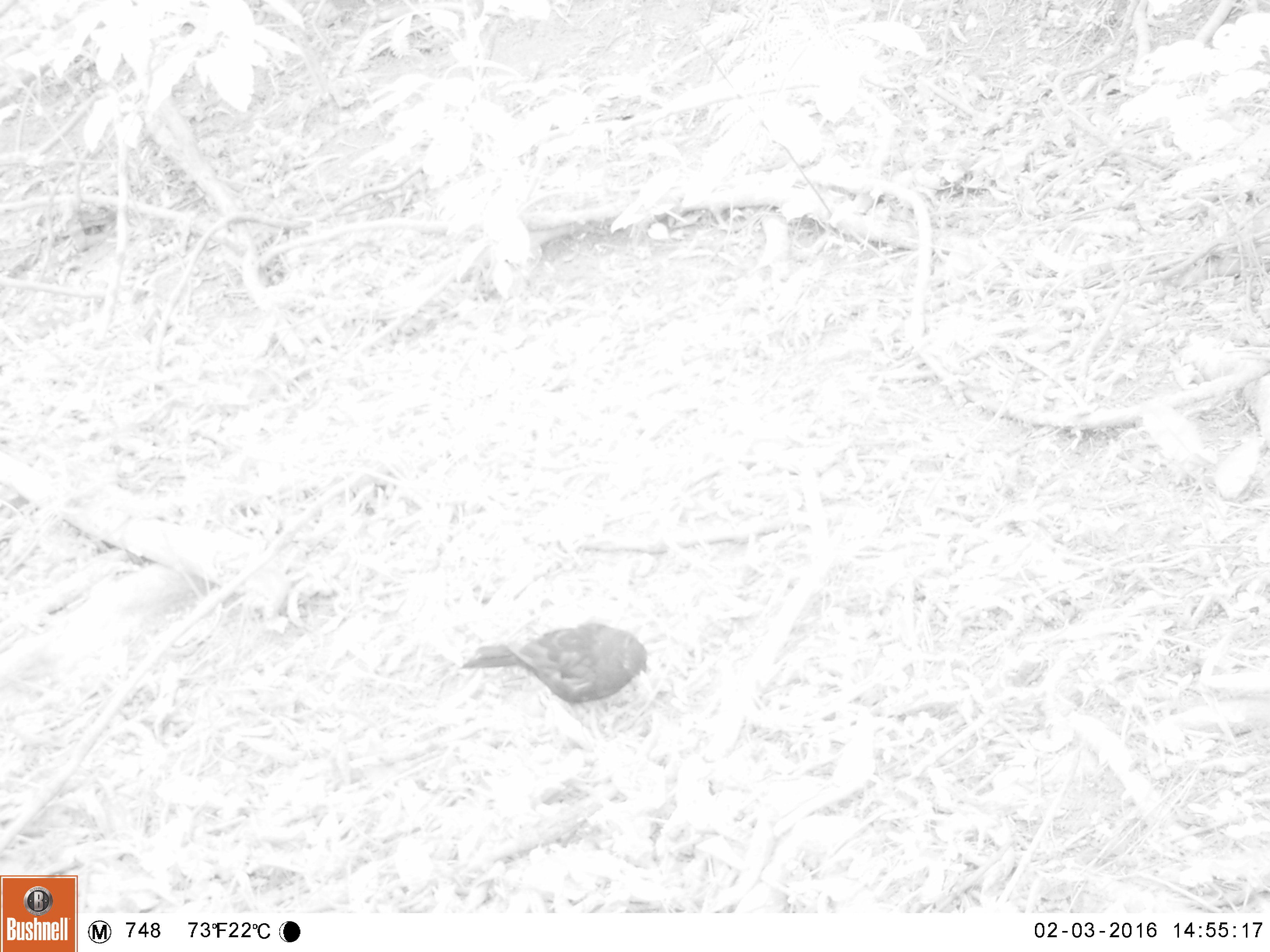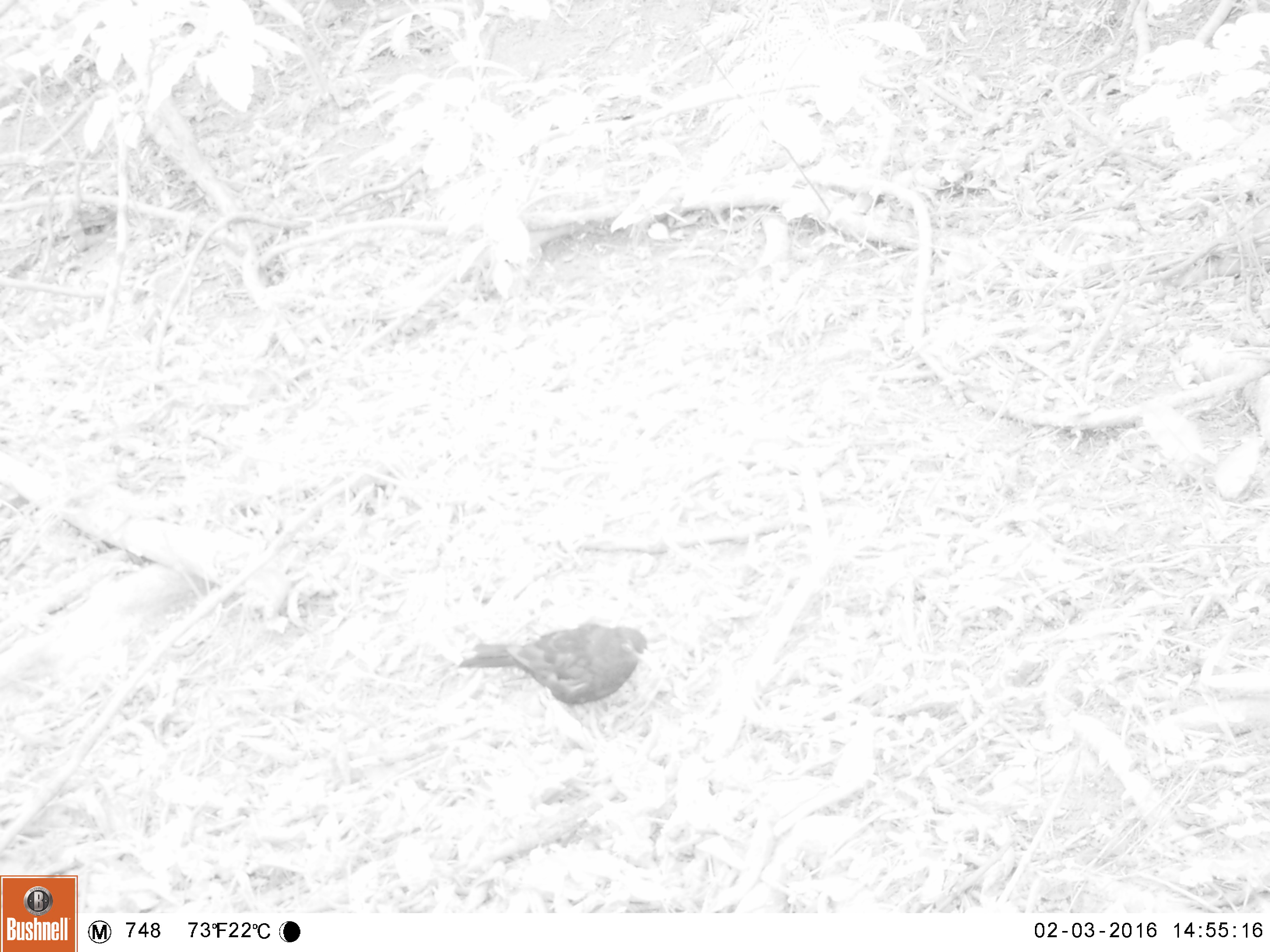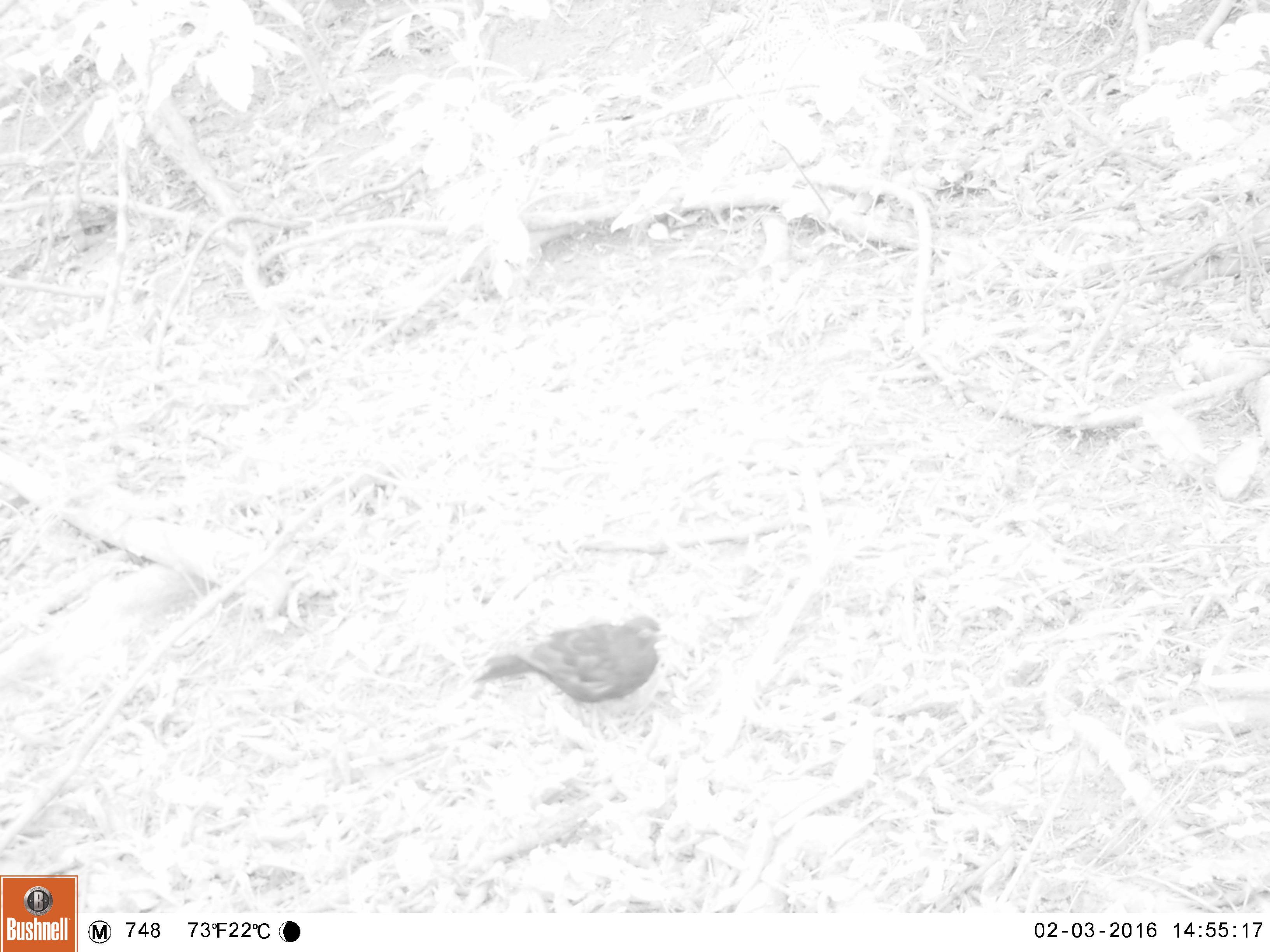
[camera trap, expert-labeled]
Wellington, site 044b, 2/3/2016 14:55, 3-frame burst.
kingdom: Animalia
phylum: Chordata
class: Aves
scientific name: Aves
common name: bird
Bird (Aves).